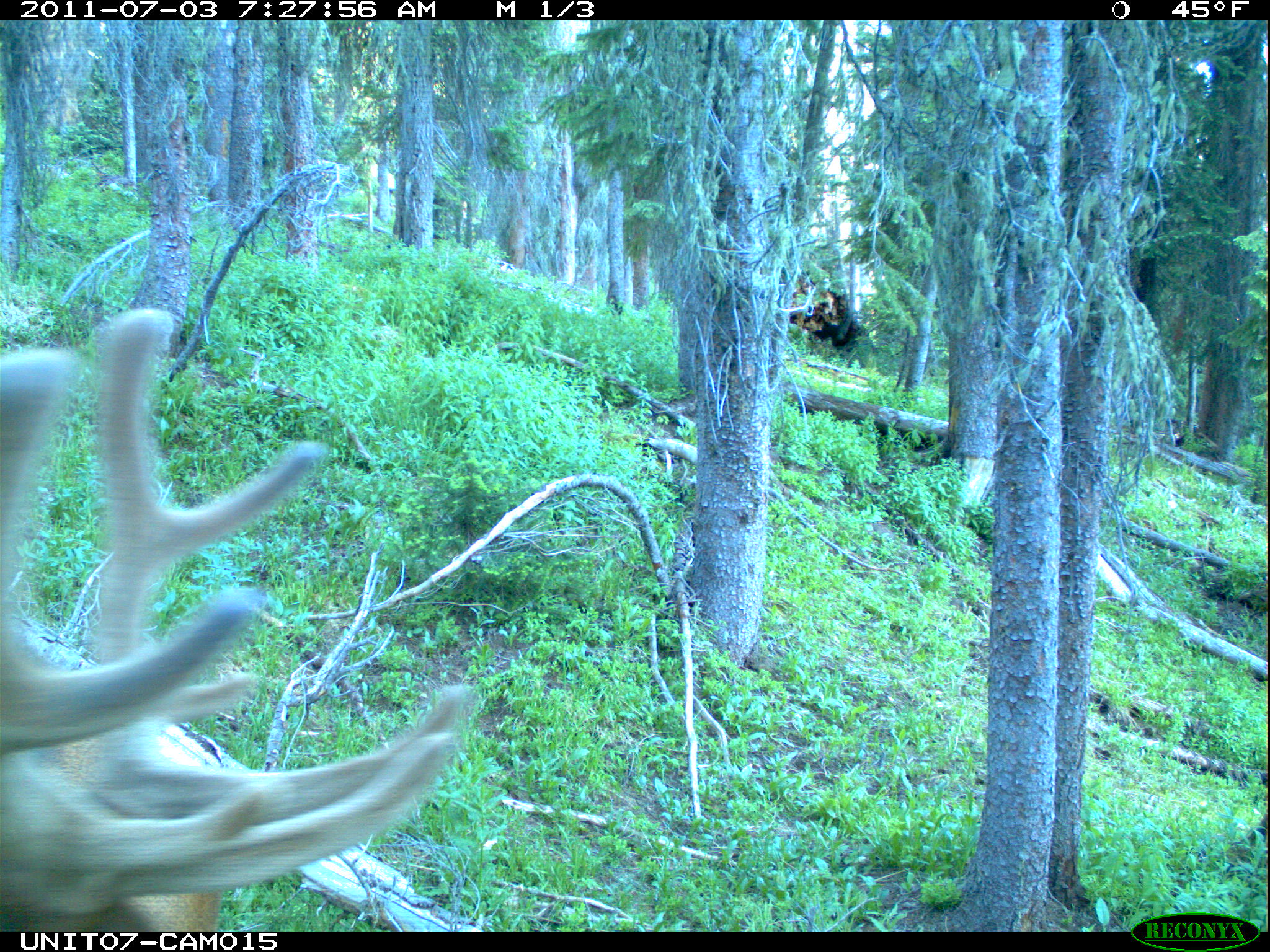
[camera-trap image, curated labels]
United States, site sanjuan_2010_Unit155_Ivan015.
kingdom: Animalia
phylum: Chordata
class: Mammalia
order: Artiodactyla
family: Cervidae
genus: Cervus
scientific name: Cervus elaphus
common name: red deer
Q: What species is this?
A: Cervus elaphus (red deer).